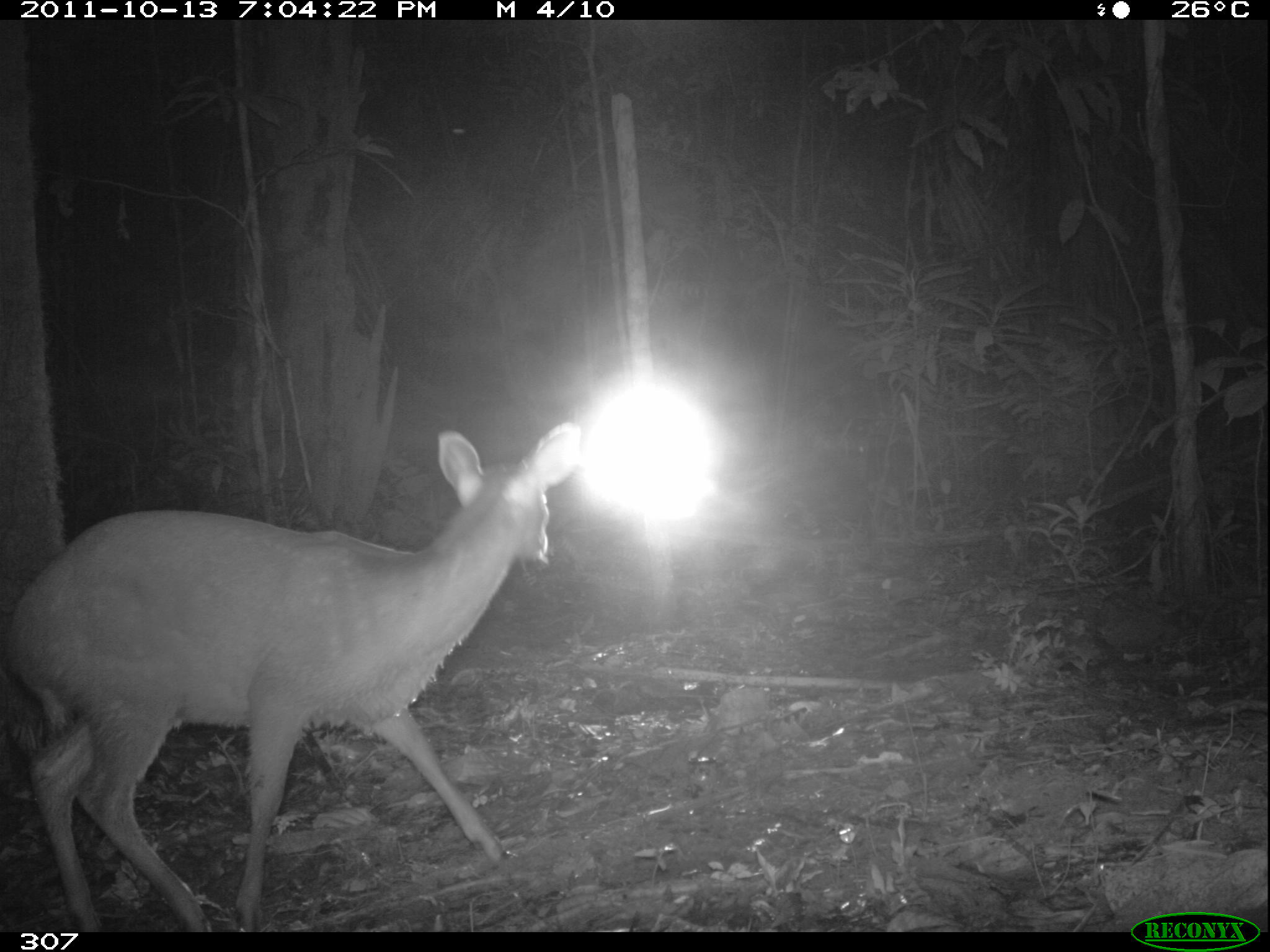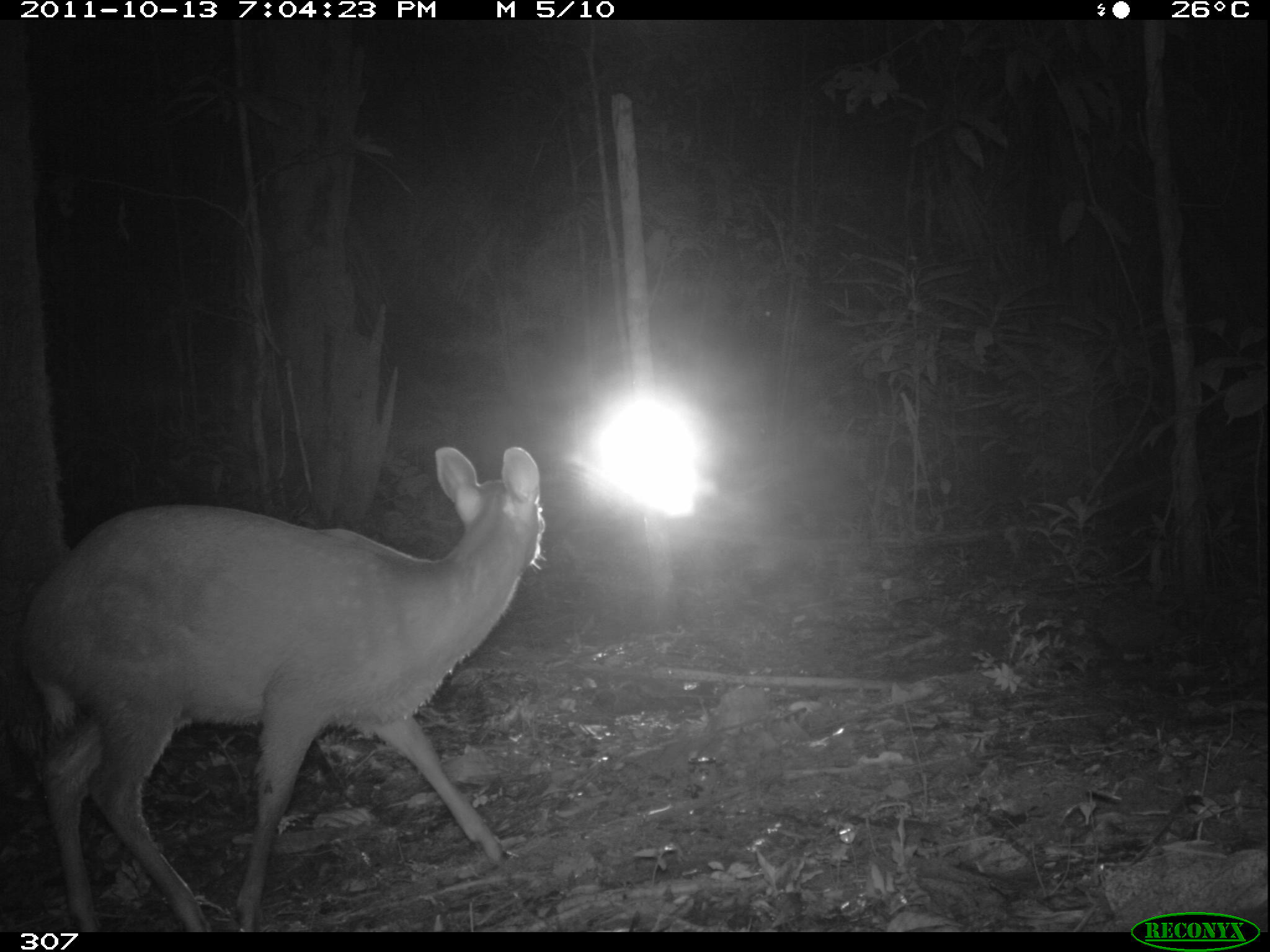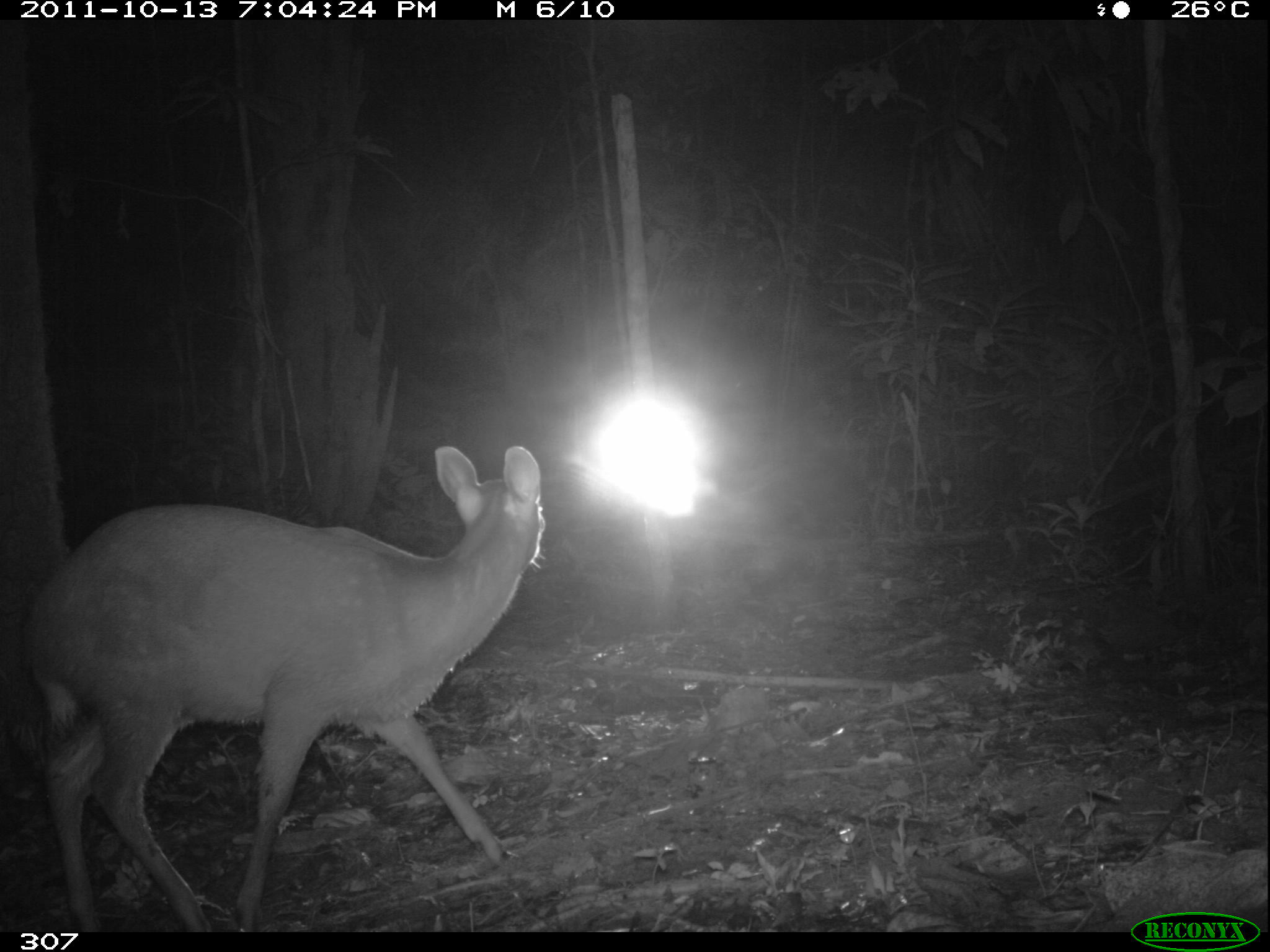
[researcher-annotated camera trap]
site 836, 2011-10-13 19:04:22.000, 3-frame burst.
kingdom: Animalia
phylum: Chordata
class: Mammalia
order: Artiodactyla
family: Cervidae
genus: Mazama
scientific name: Mazama americana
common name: red brocket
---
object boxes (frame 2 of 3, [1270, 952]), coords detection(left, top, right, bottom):
mazama americana: detection(22, 445, 546, 931)